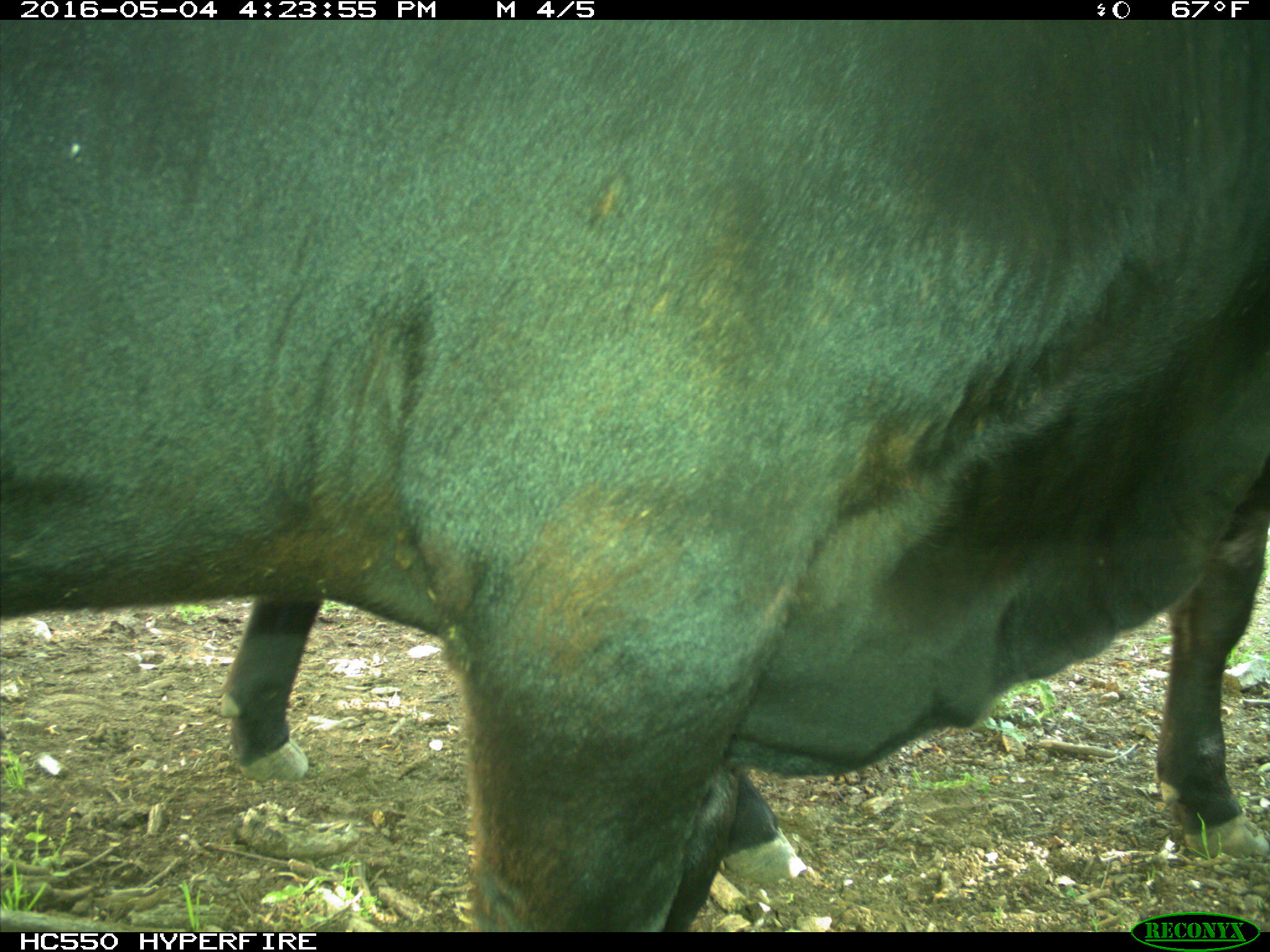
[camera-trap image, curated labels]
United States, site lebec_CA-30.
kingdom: Animalia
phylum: Chordata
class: Mammalia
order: Artiodactyla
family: Bovidae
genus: Bos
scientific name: Bos taurus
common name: domestic cow